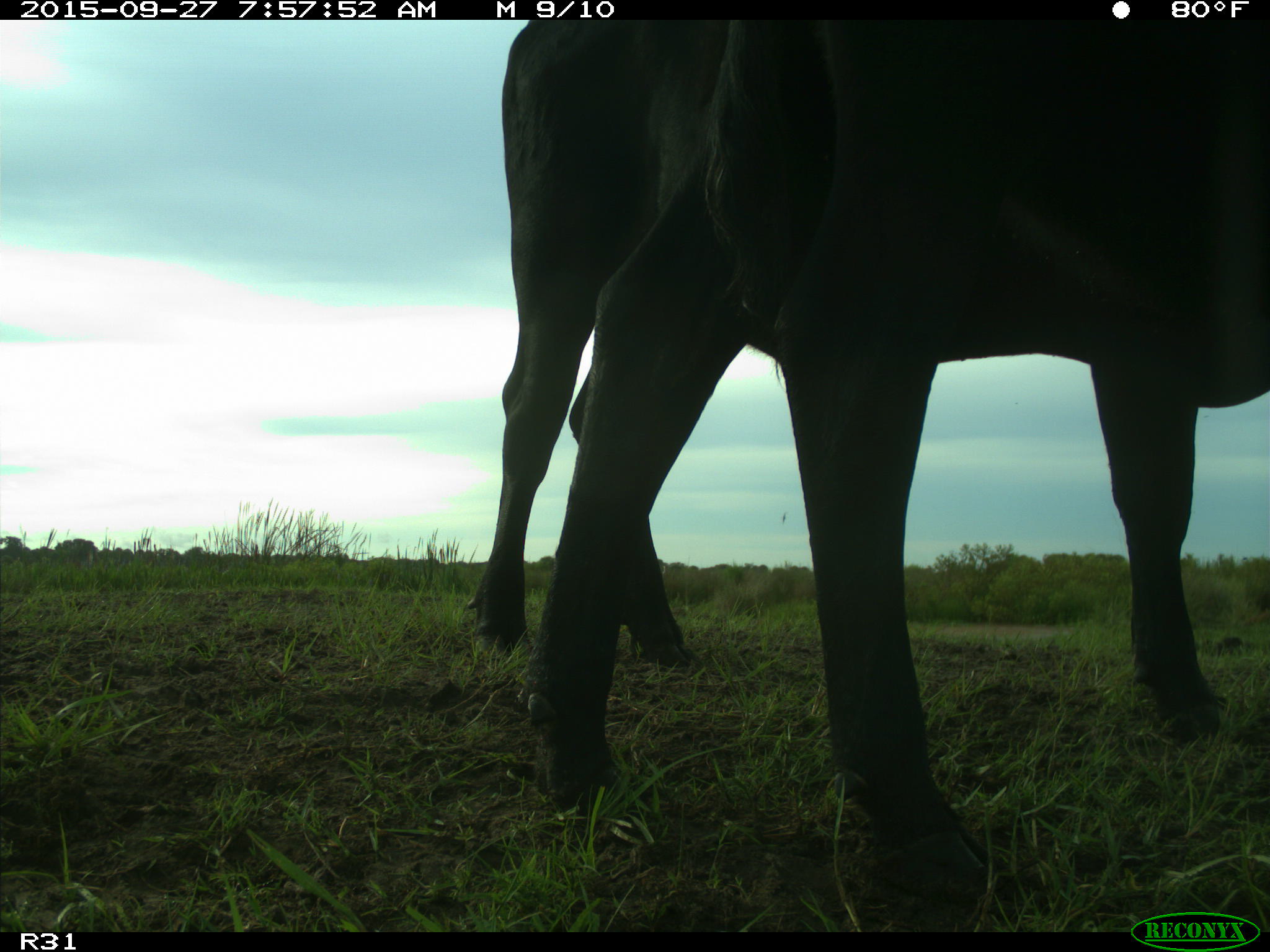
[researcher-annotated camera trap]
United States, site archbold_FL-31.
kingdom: Animalia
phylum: Chordata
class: Mammalia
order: Artiodactyla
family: Bovidae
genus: Bos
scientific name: Bos taurus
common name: domestic cow